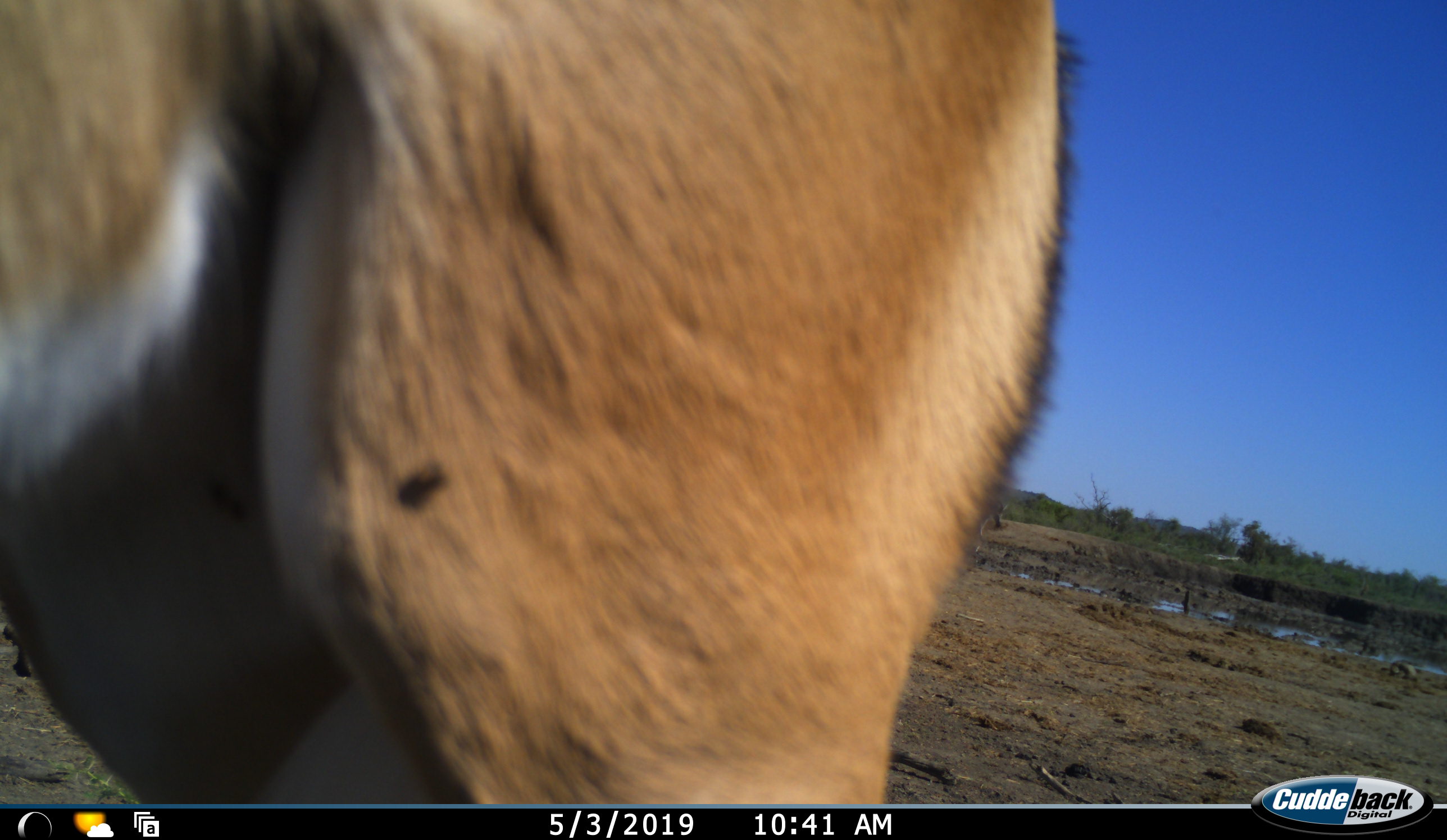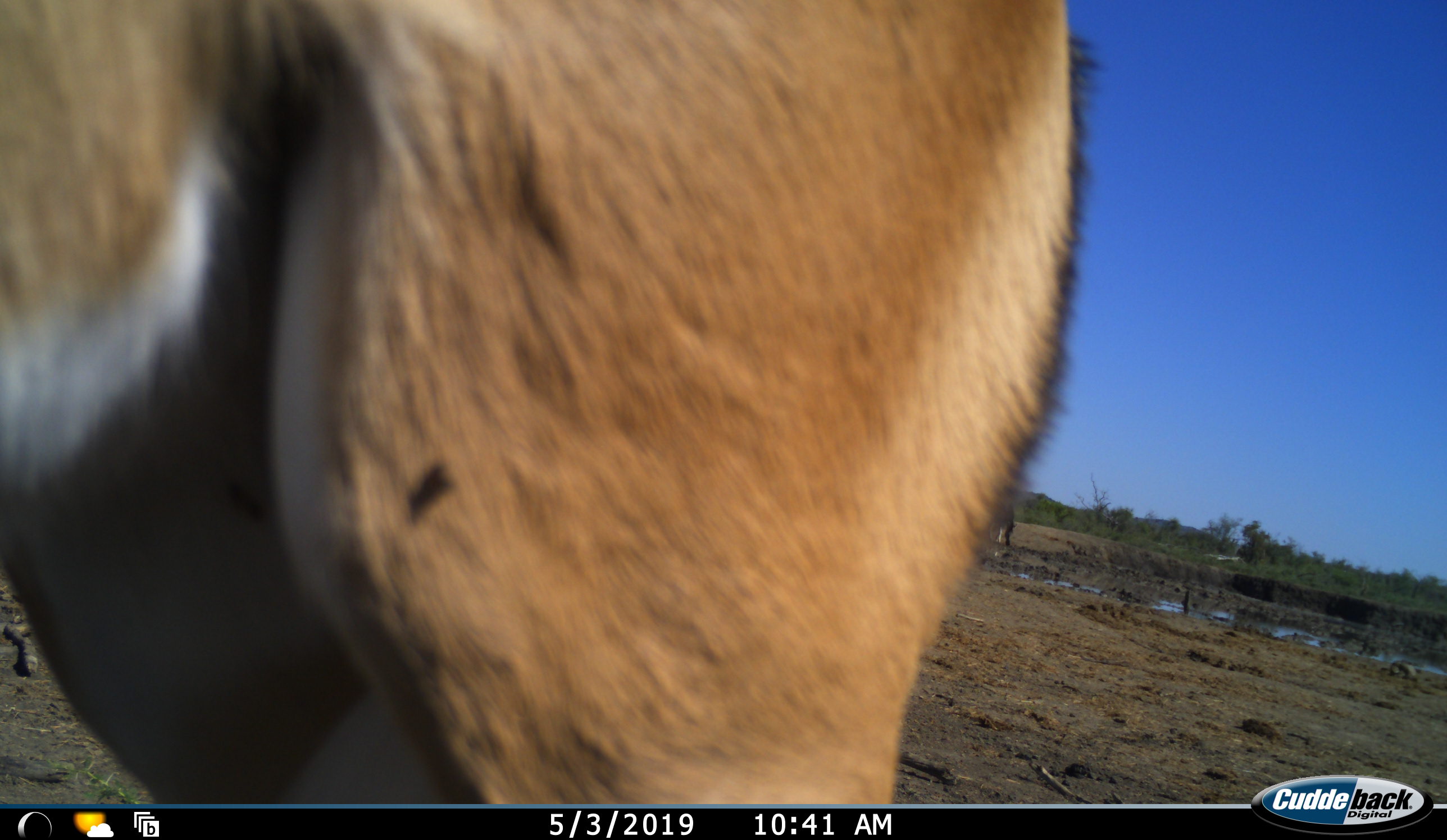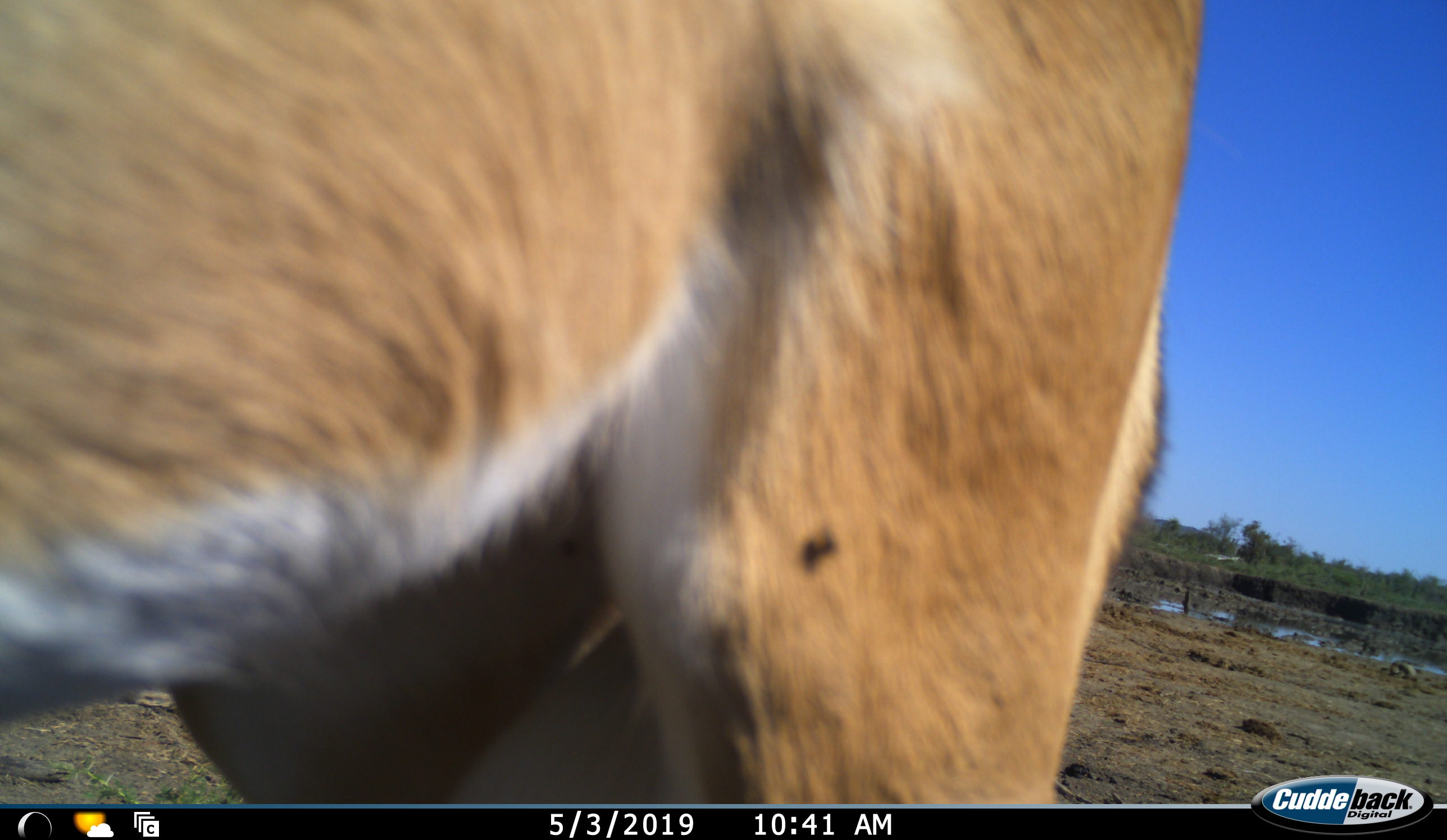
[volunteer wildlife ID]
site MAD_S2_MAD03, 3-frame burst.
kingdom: Animalia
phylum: Chordata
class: Mammalia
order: Artiodactyla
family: Bovidae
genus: Aepyceros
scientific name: Aepyceros melampus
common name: impala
Impala (Aepyceros melampus), count 1. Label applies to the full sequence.